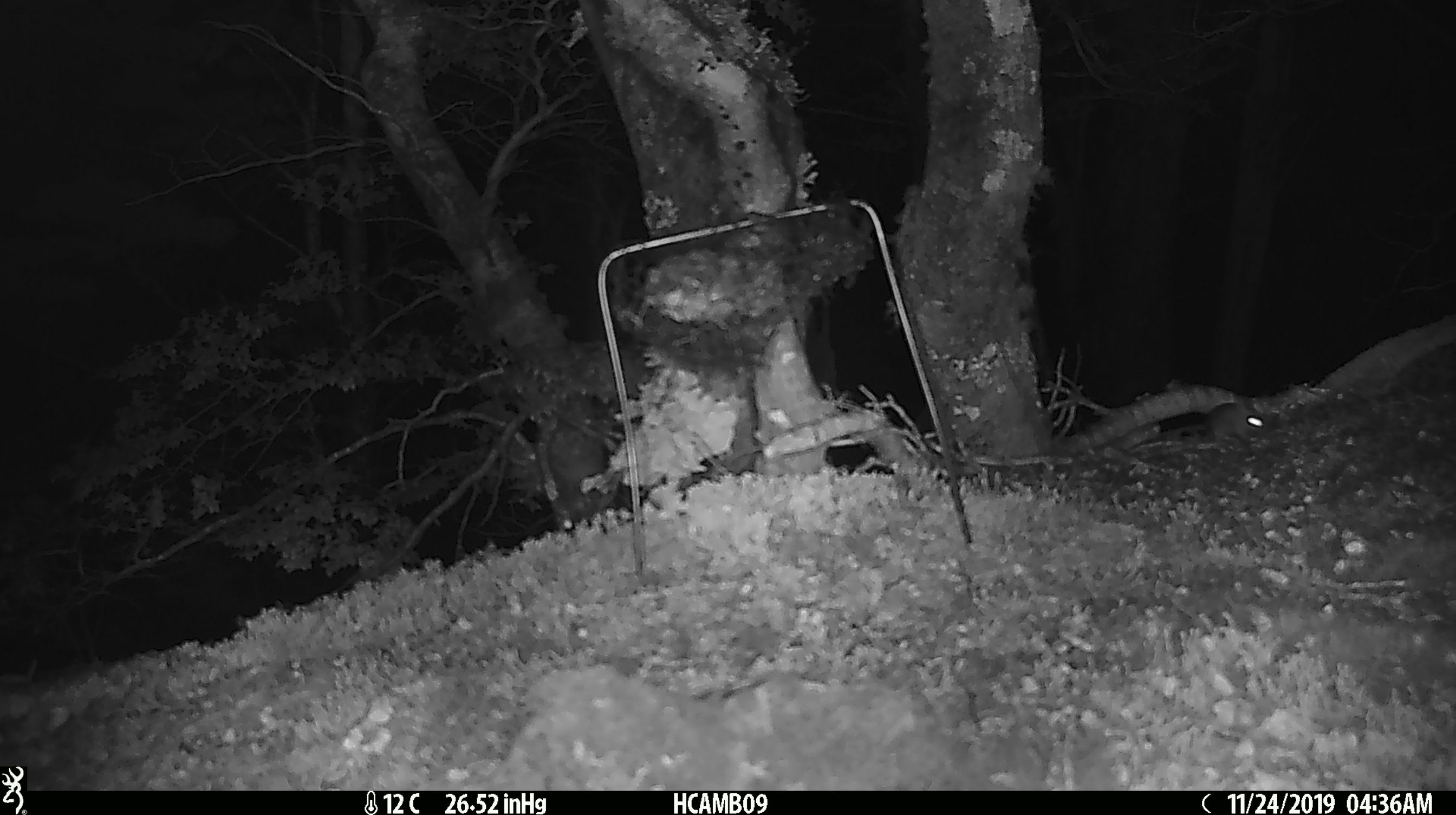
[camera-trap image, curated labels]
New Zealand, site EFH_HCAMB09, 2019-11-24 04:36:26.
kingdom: Animalia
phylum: Chordata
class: Mammalia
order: Rodentia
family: Muridae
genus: Mus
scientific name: Mus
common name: mouse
Mouse (Mus).